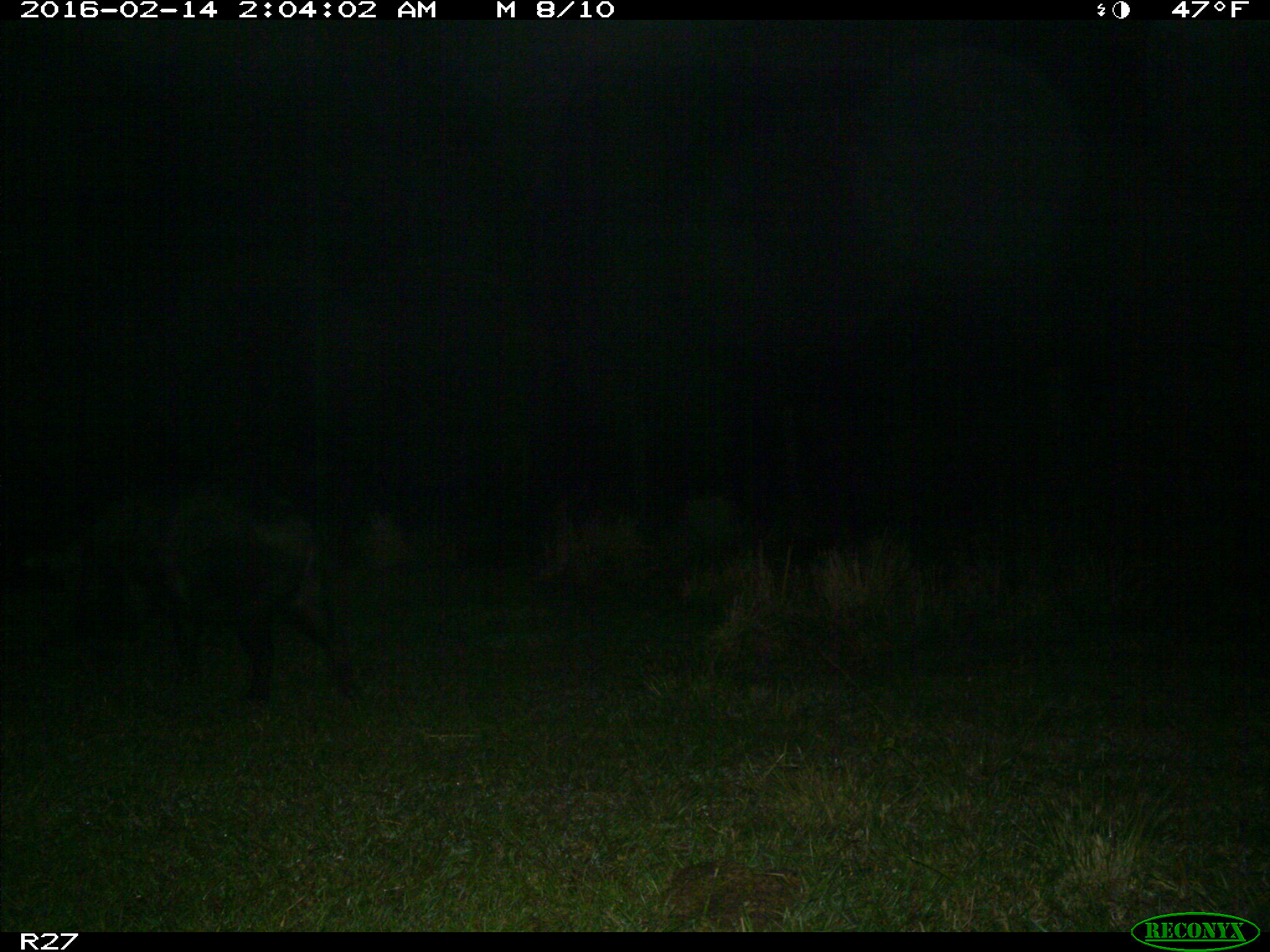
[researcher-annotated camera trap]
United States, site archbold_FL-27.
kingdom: Animalia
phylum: Chordata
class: Mammalia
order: Artiodactyla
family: Suidae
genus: Sus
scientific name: Sus scrofa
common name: wild boar